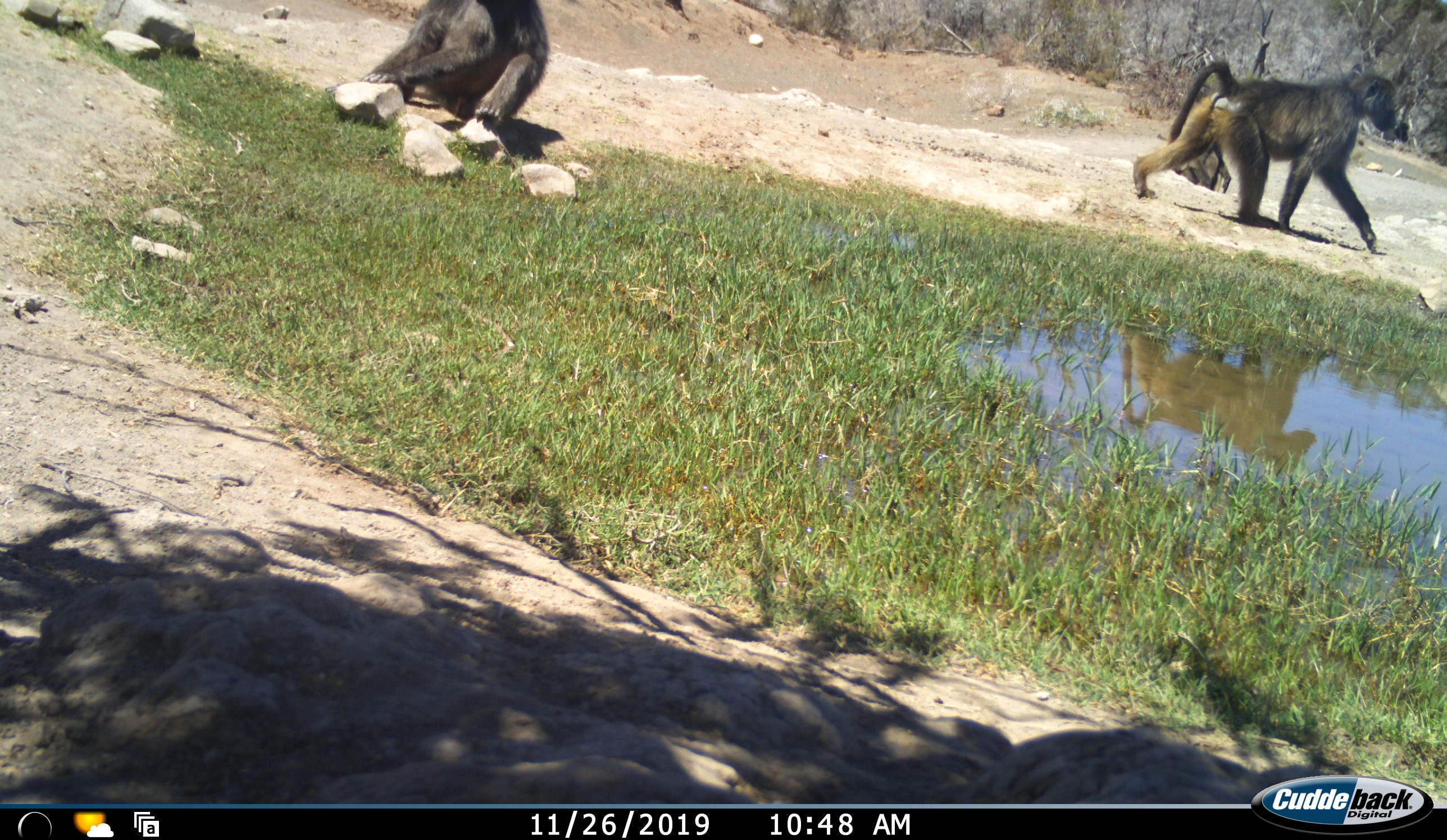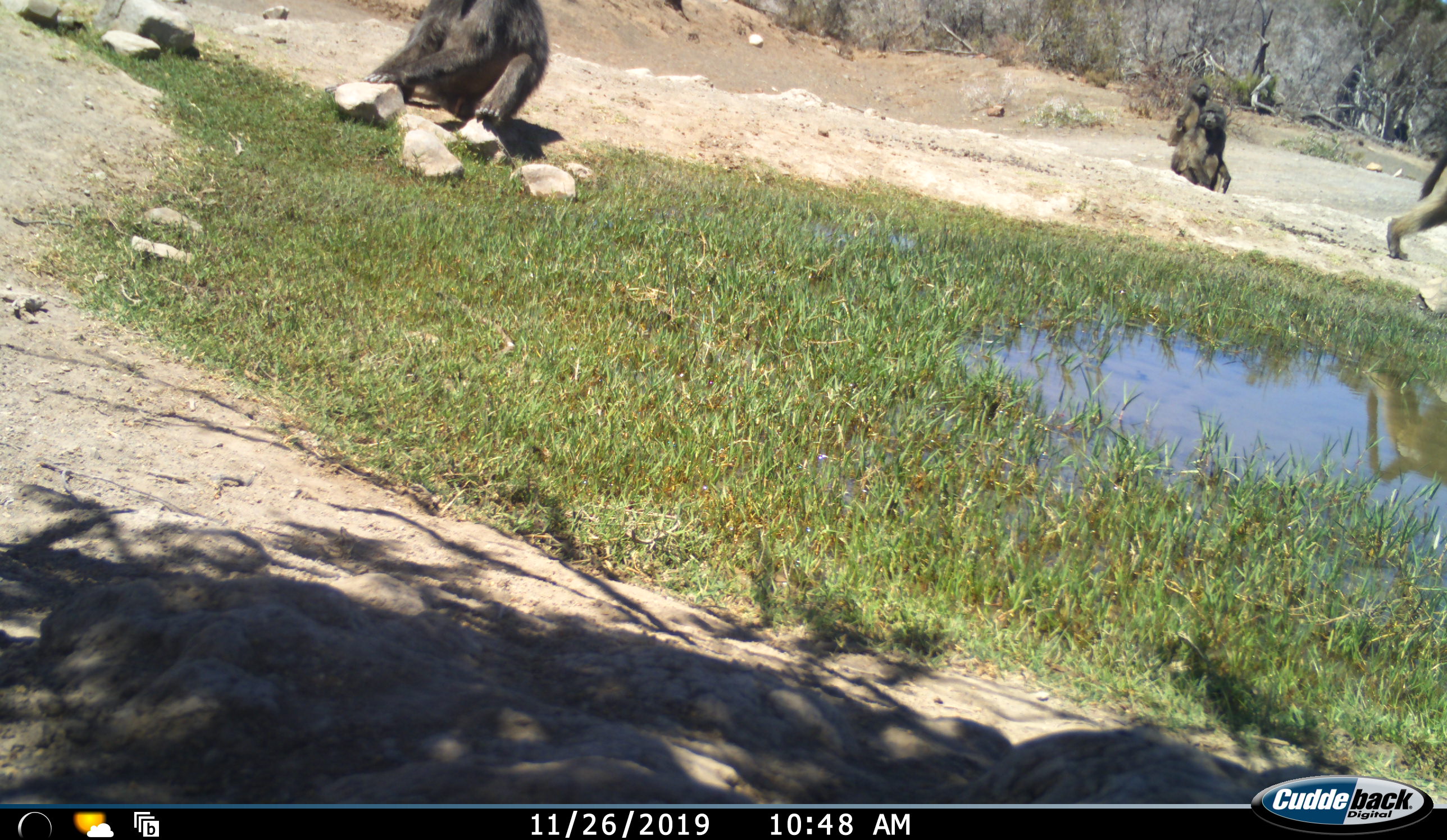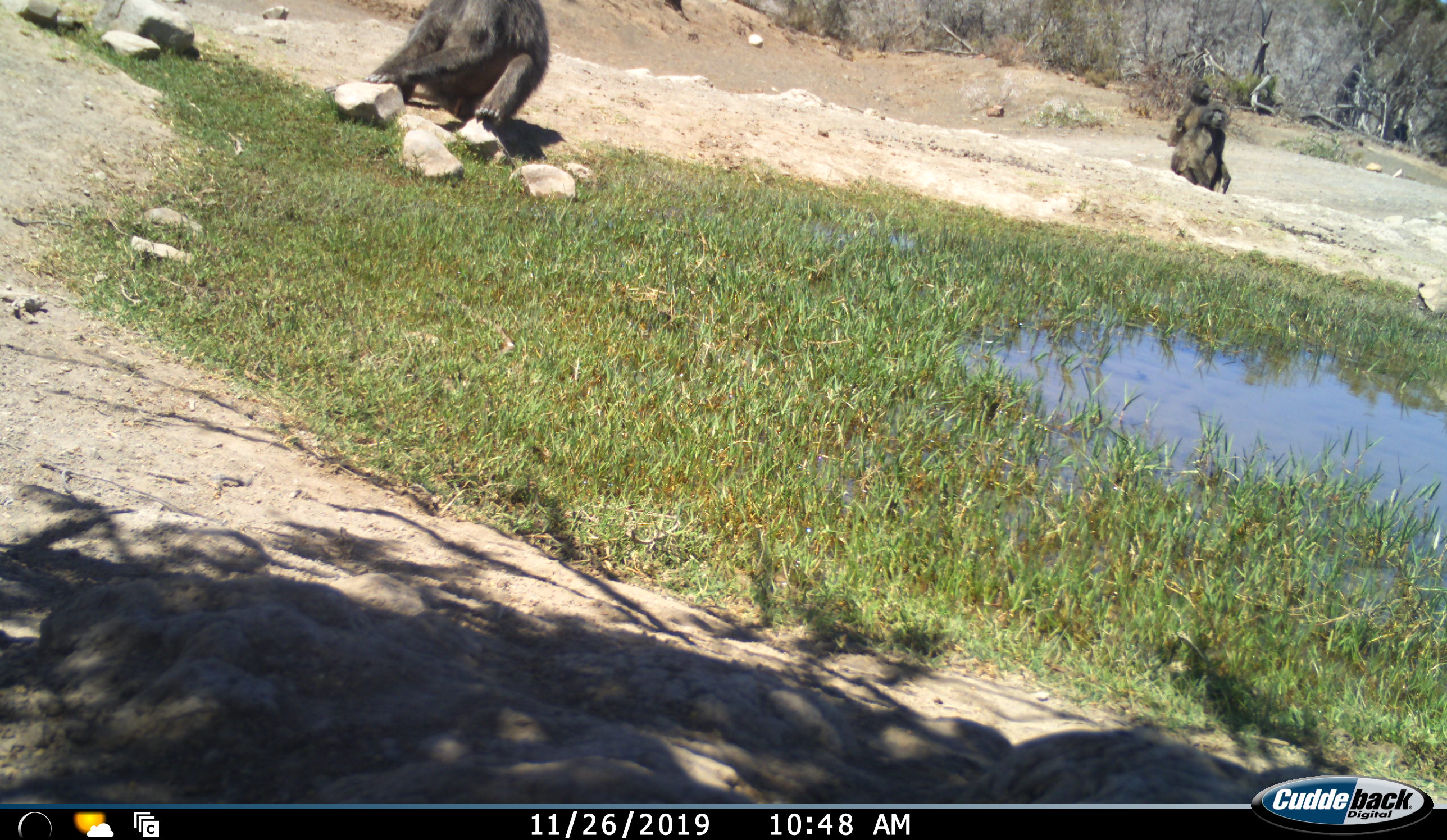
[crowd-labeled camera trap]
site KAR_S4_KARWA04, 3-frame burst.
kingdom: Animalia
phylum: Chordata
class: Mammalia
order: Primates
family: Cercopithecidae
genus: Papio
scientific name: Papio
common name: baboon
Baboon (Papio), count 4. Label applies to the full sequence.